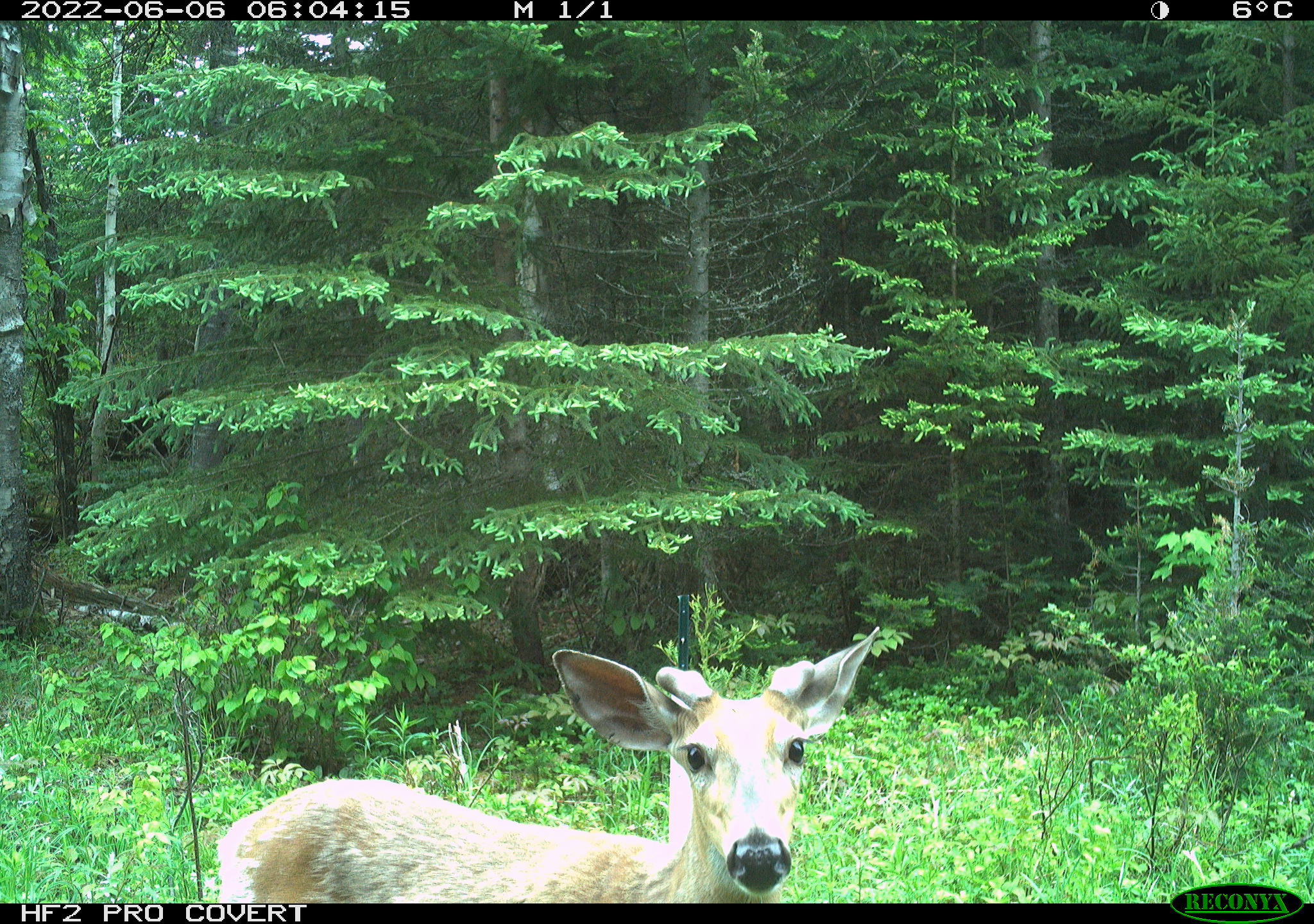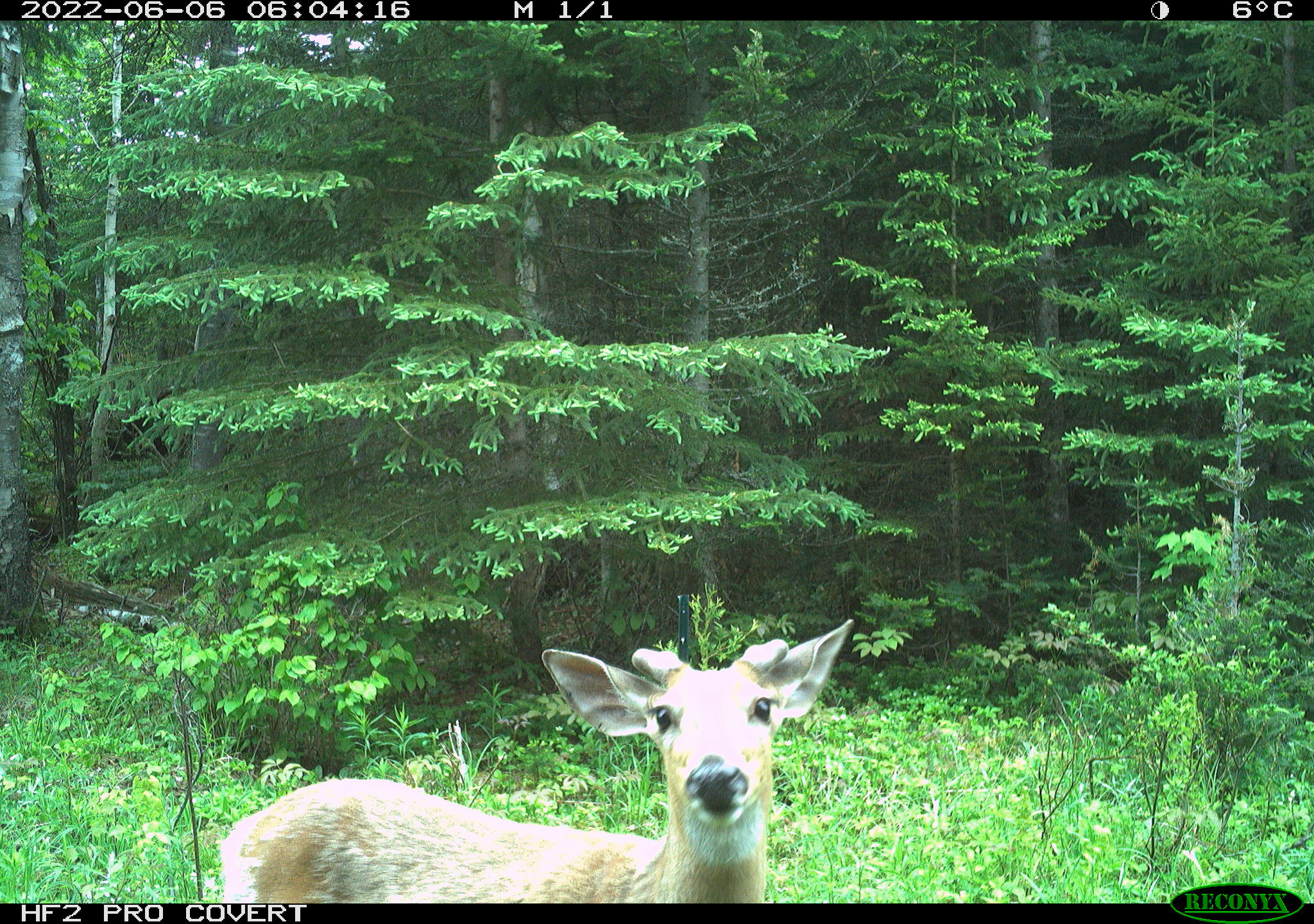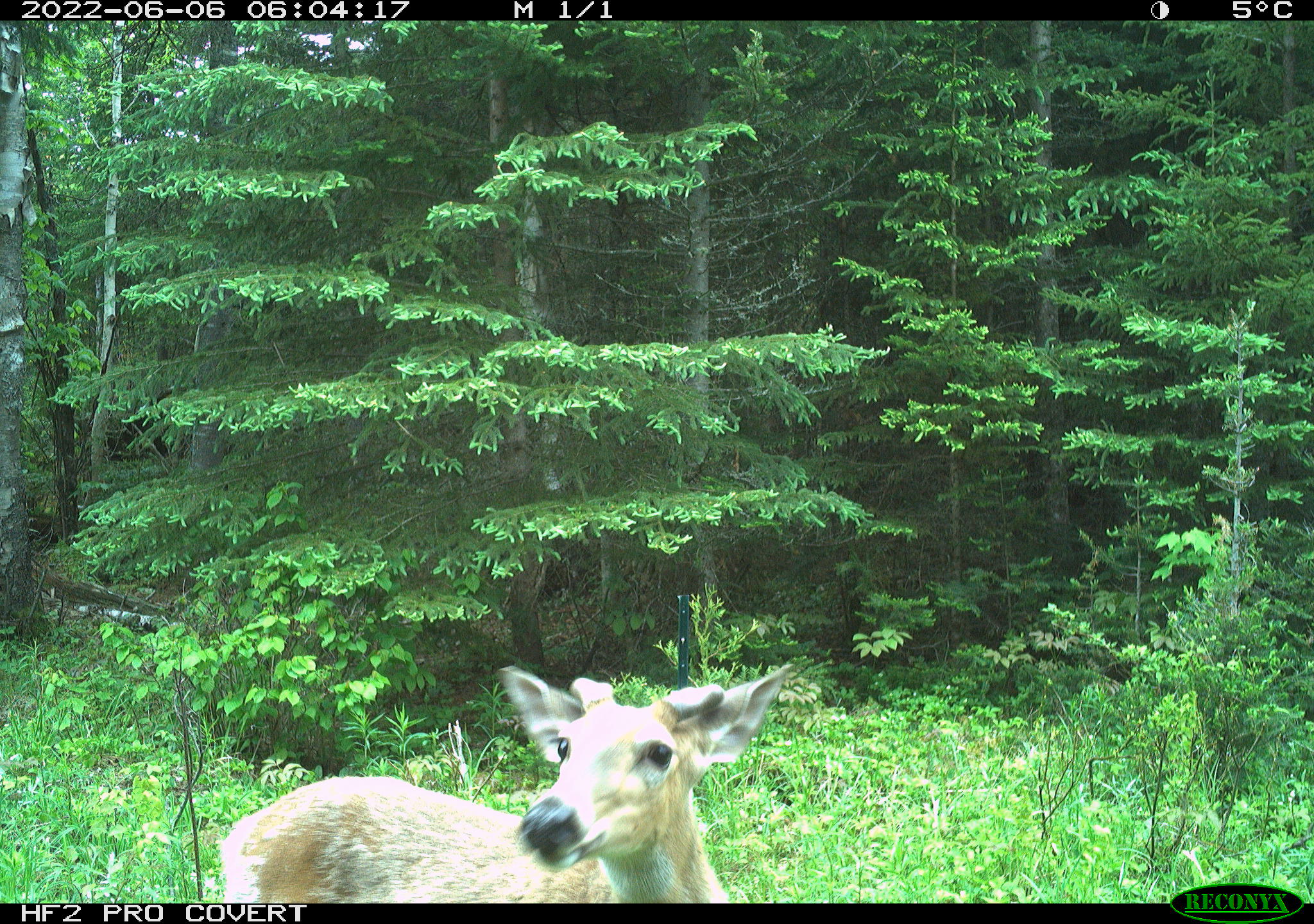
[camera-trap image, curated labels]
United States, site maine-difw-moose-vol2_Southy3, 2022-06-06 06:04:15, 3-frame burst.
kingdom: Animalia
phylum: Chordata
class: Mammalia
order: Artiodactyla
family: Cervidae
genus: Odocoileus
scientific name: Odocoileus virginianus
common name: white-tailed deer